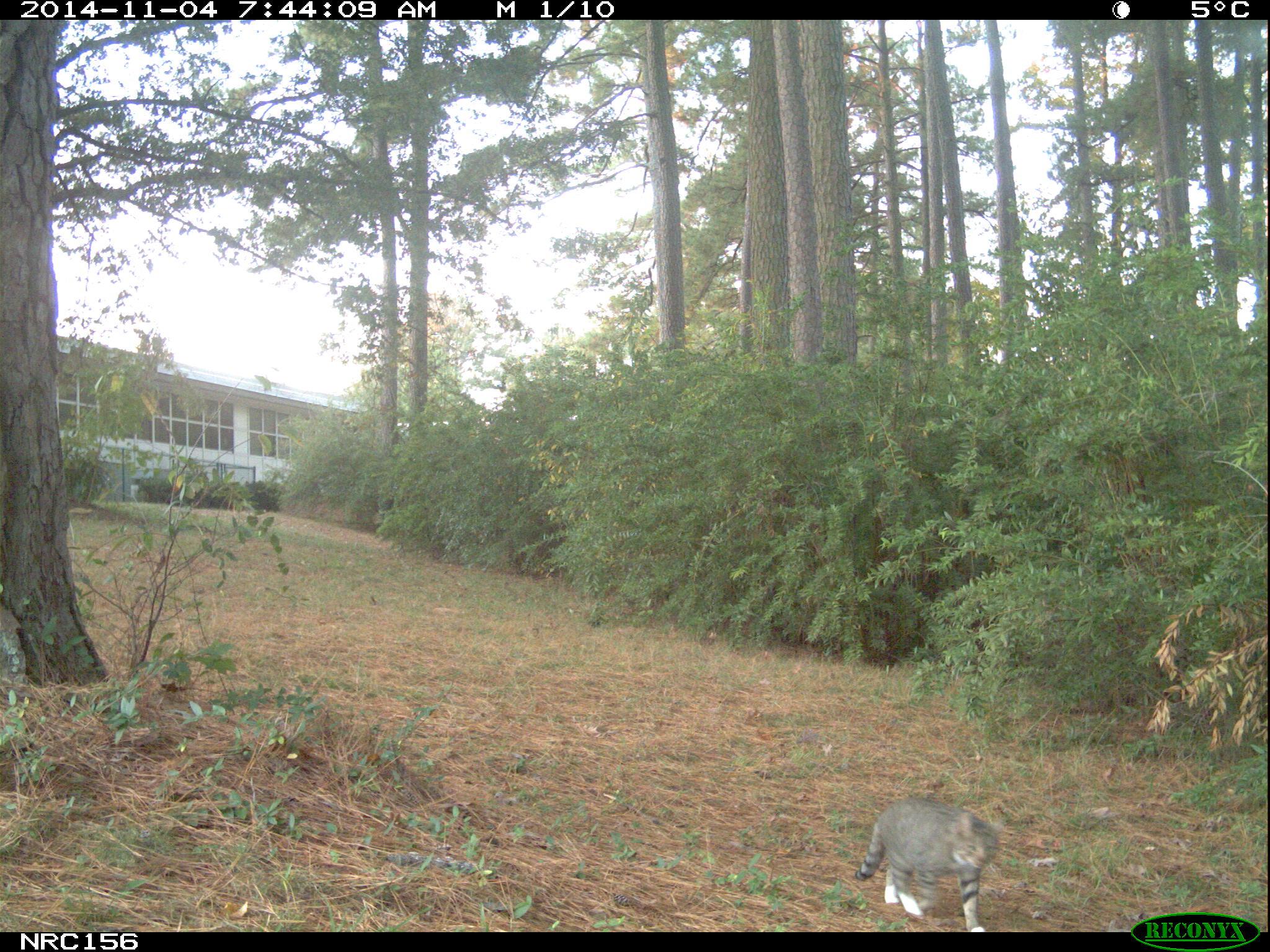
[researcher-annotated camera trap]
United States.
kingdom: Animalia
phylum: Chordata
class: Mammalia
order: Carnivora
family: Felidae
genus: Felis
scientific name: Felis catus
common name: domestic cat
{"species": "Domestic Cat (Felis catus)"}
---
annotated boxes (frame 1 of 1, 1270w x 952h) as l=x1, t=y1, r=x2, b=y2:
Domestic Cat: l=847, t=789, r=1007, b=933